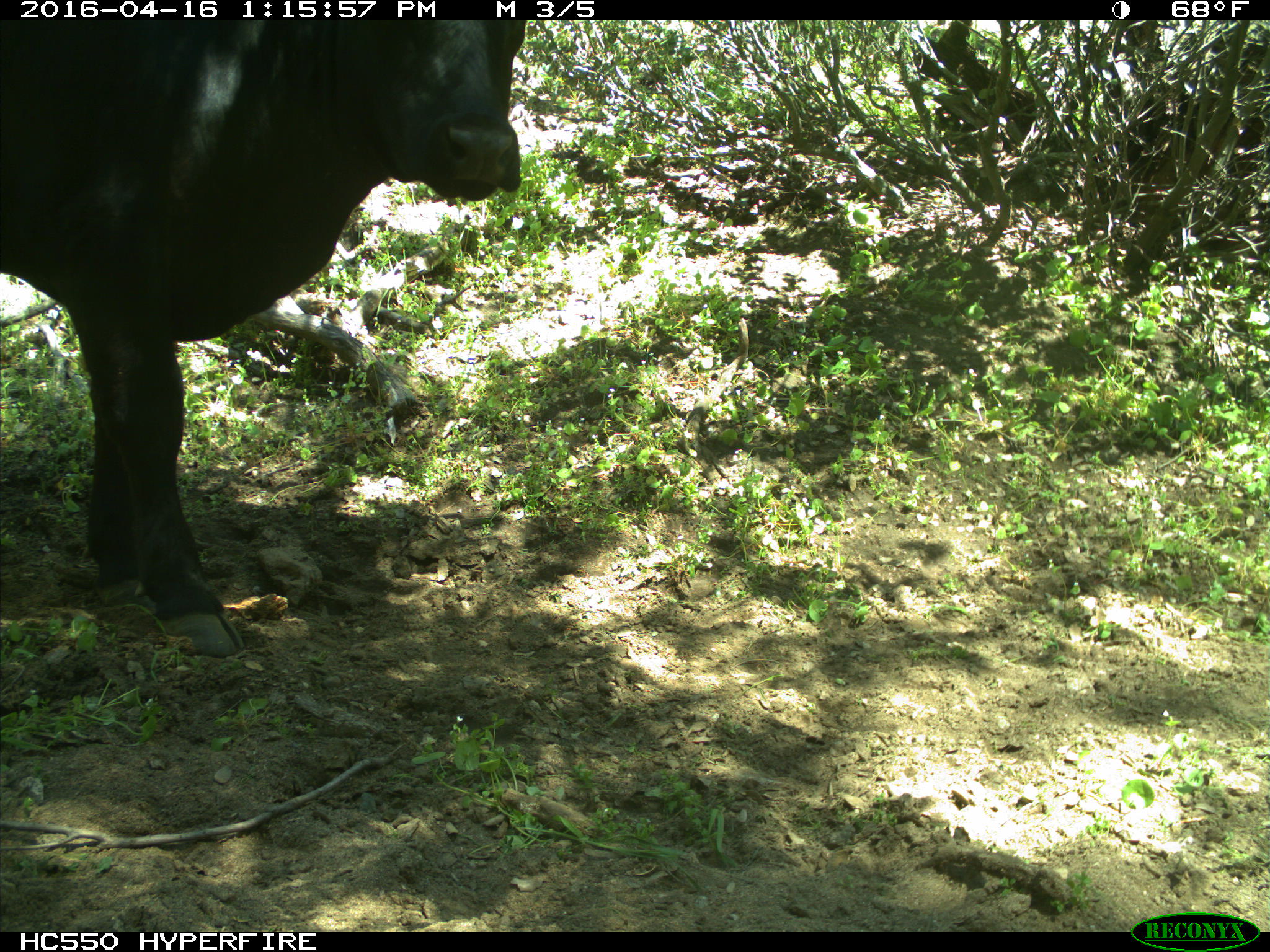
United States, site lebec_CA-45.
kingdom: Animalia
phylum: Chordata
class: Mammalia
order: Artiodactyla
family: Bovidae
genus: Bos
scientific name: Bos taurus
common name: domestic cow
Bos taurus (domestic cow).